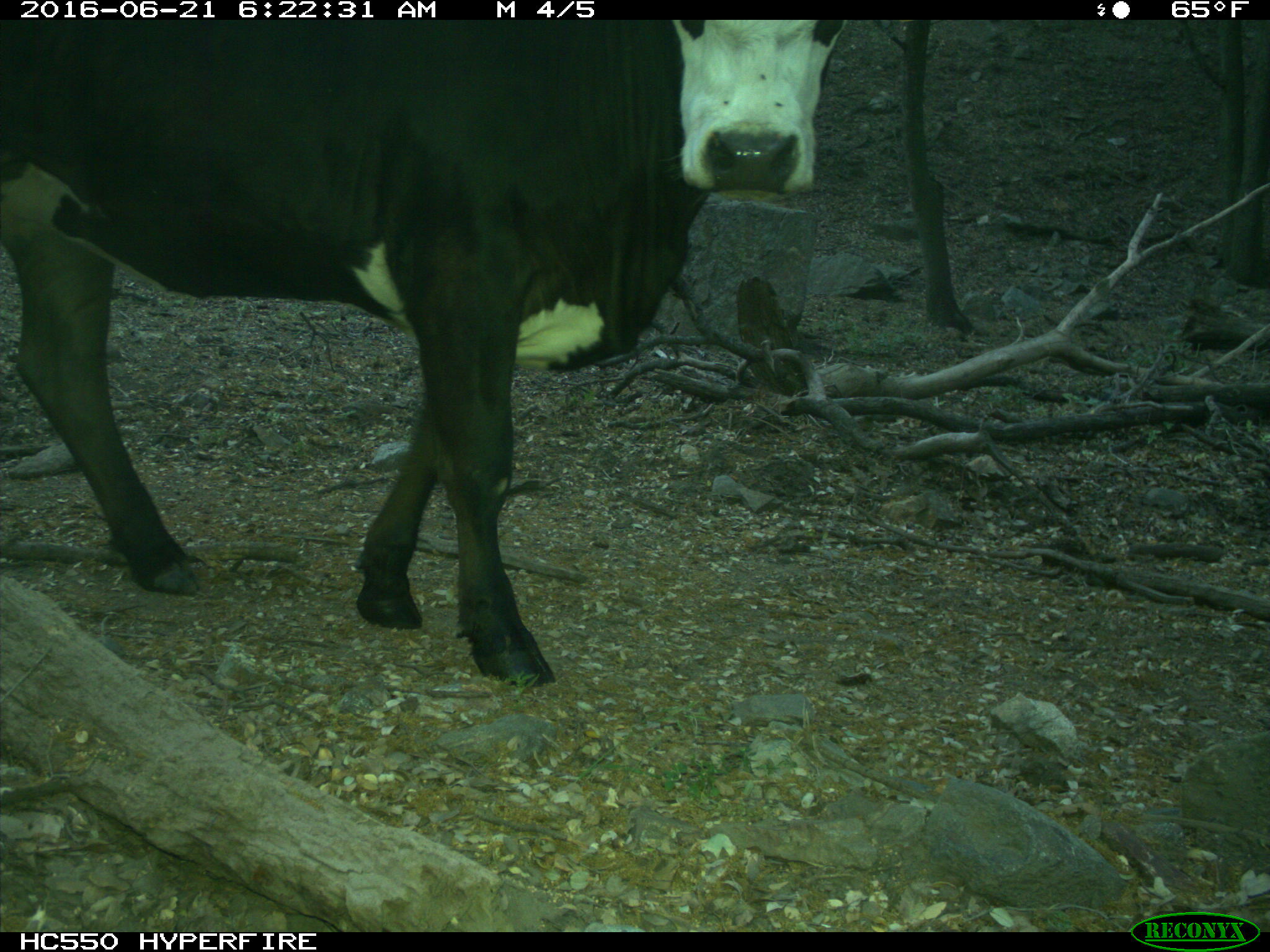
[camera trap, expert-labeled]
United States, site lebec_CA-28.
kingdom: Animalia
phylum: Chordata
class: Mammalia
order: Artiodactyla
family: Bovidae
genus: Bos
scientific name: Bos taurus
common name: domestic cow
Bos taurus (domestic cow).